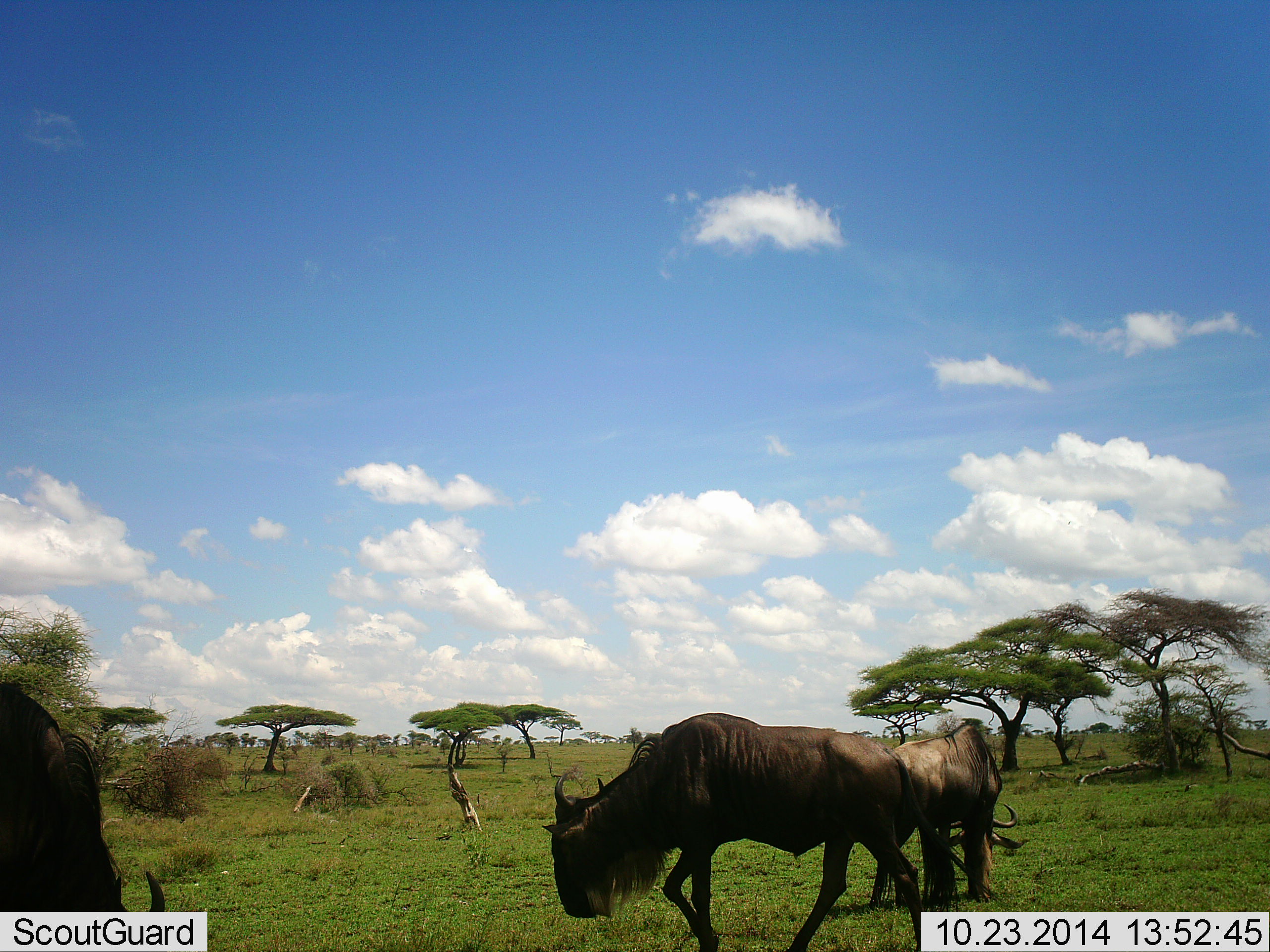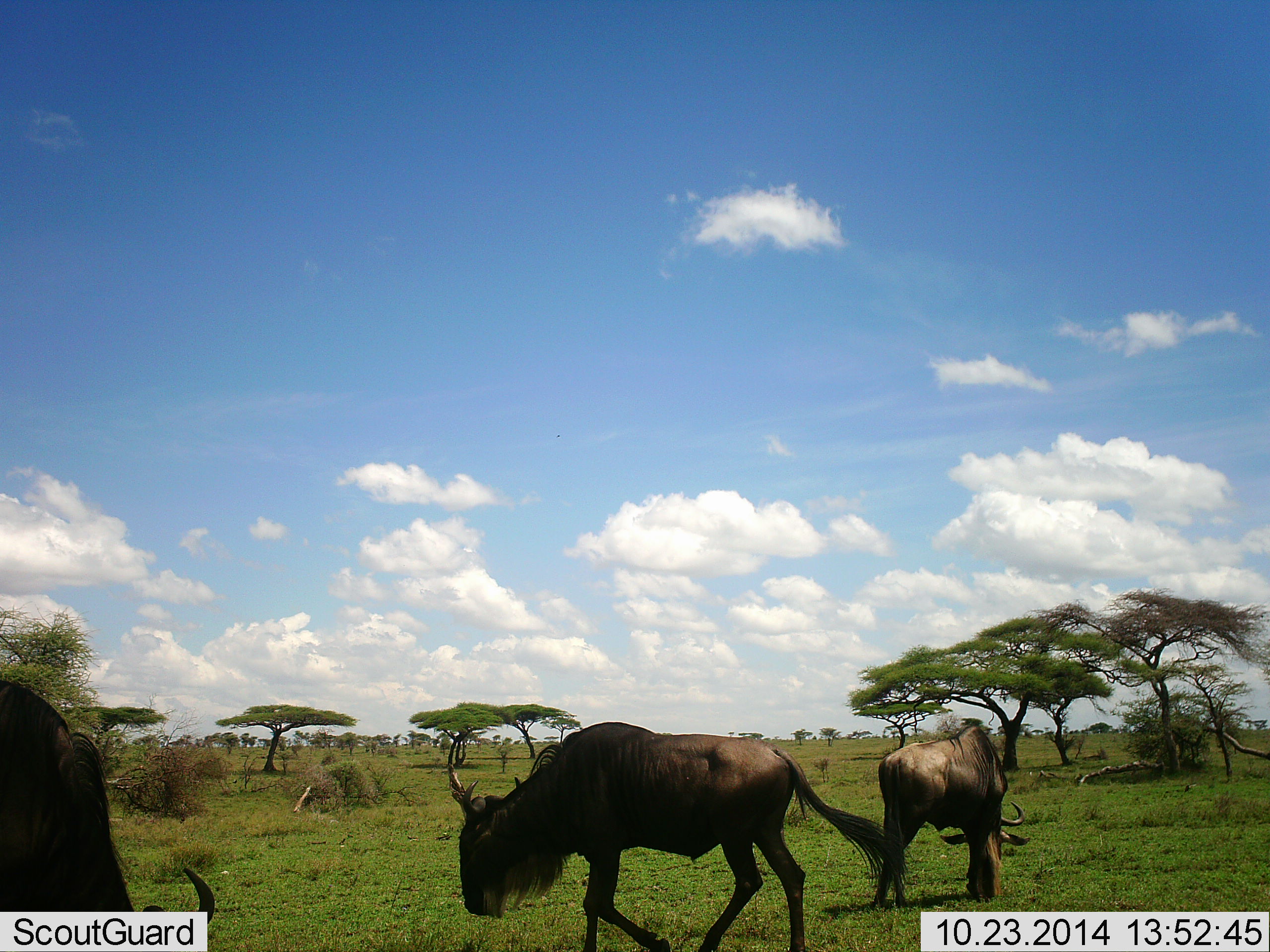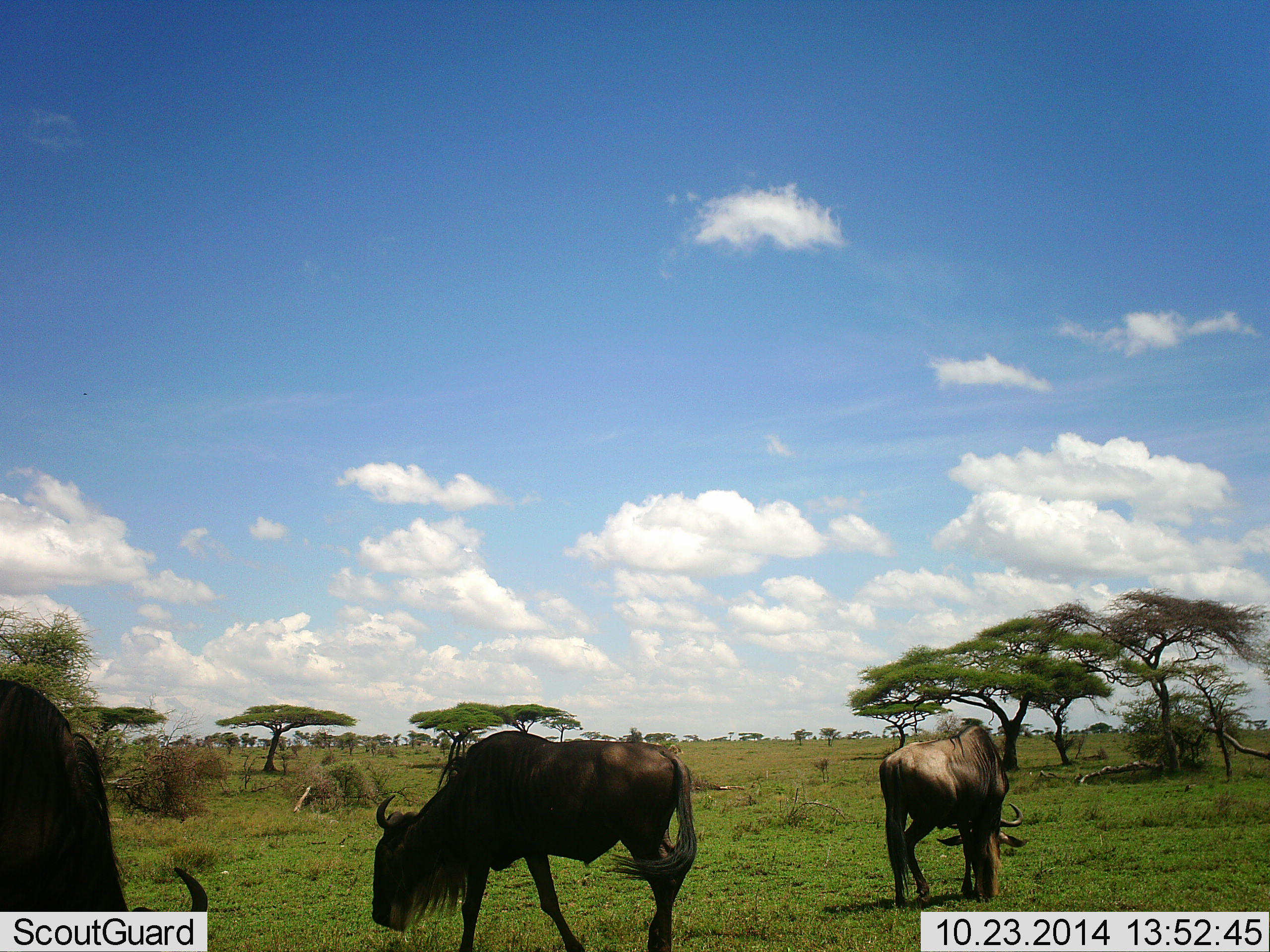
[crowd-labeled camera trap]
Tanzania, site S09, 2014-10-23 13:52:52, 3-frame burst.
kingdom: Animalia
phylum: Chordata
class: Mammalia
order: Artiodactyla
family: Bovidae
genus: Connochaetes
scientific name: Connochaetes taurinus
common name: blue wildebeest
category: wildebeest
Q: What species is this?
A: Wildebeest (blue wildebeest) (Connochaetes taurinus).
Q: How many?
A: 3.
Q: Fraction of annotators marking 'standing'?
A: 10%.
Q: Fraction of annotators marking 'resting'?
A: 0%.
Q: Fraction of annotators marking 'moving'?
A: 50%.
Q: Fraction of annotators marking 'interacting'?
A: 10%.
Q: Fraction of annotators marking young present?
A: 0%.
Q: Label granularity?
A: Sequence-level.